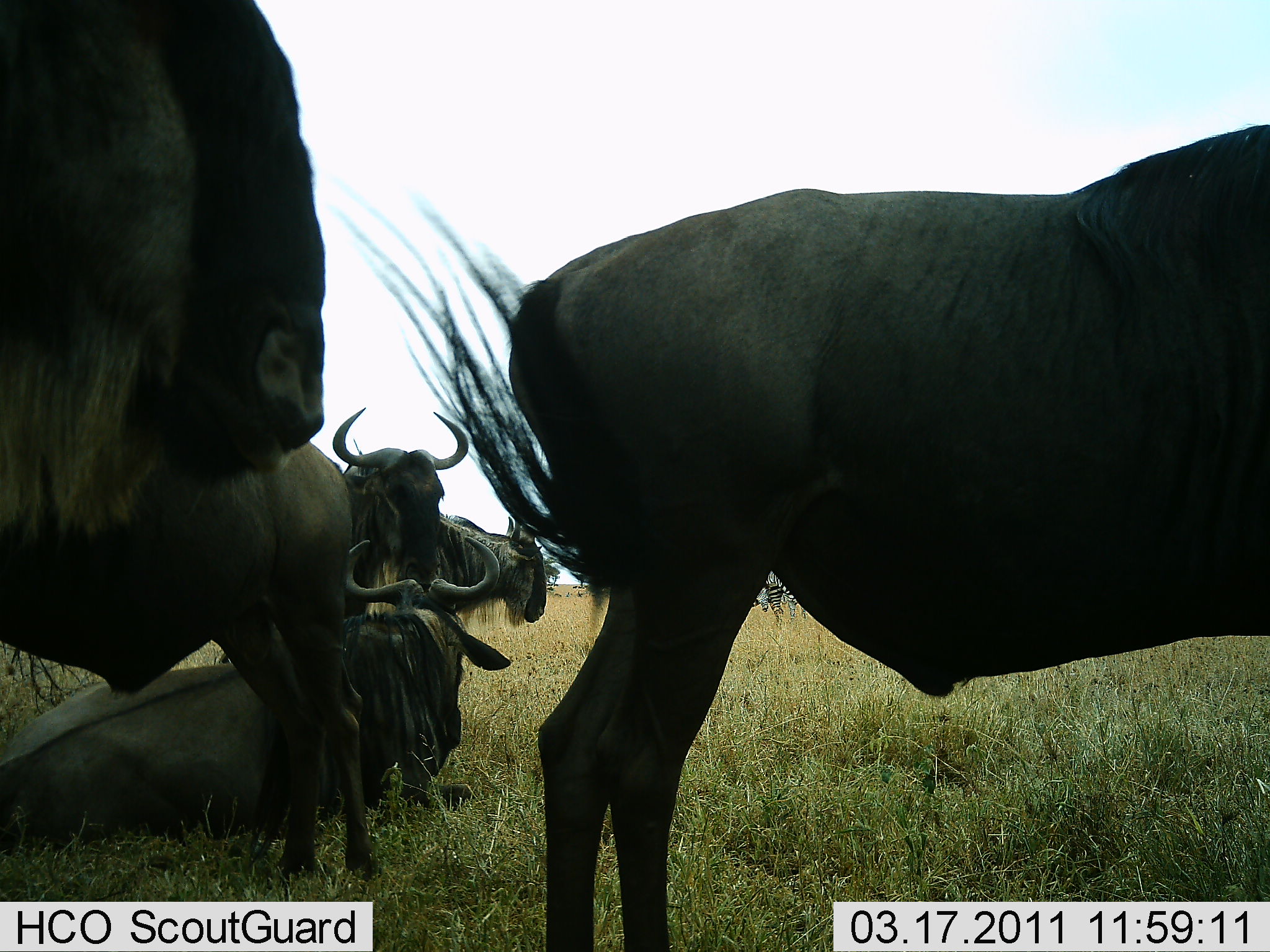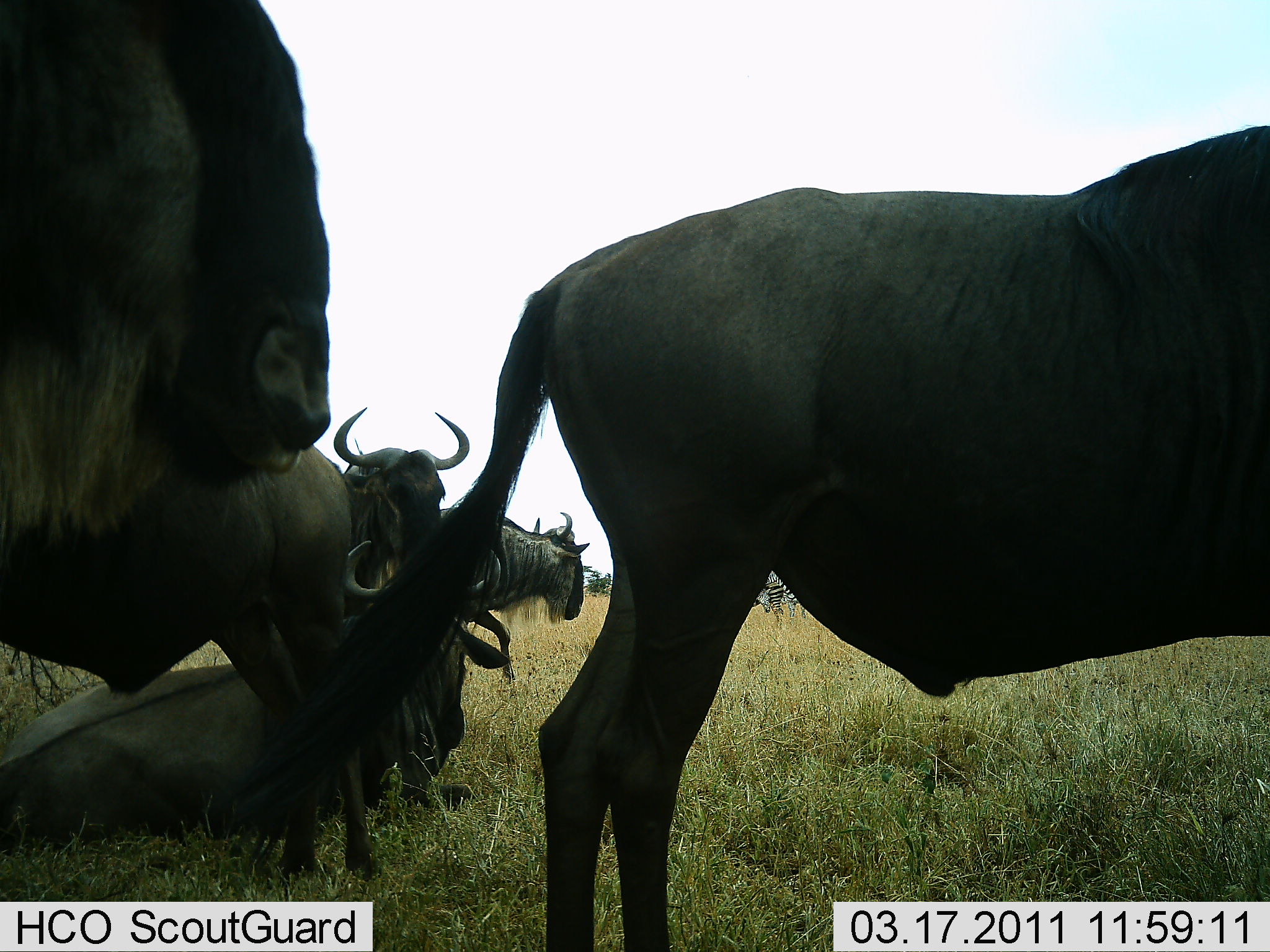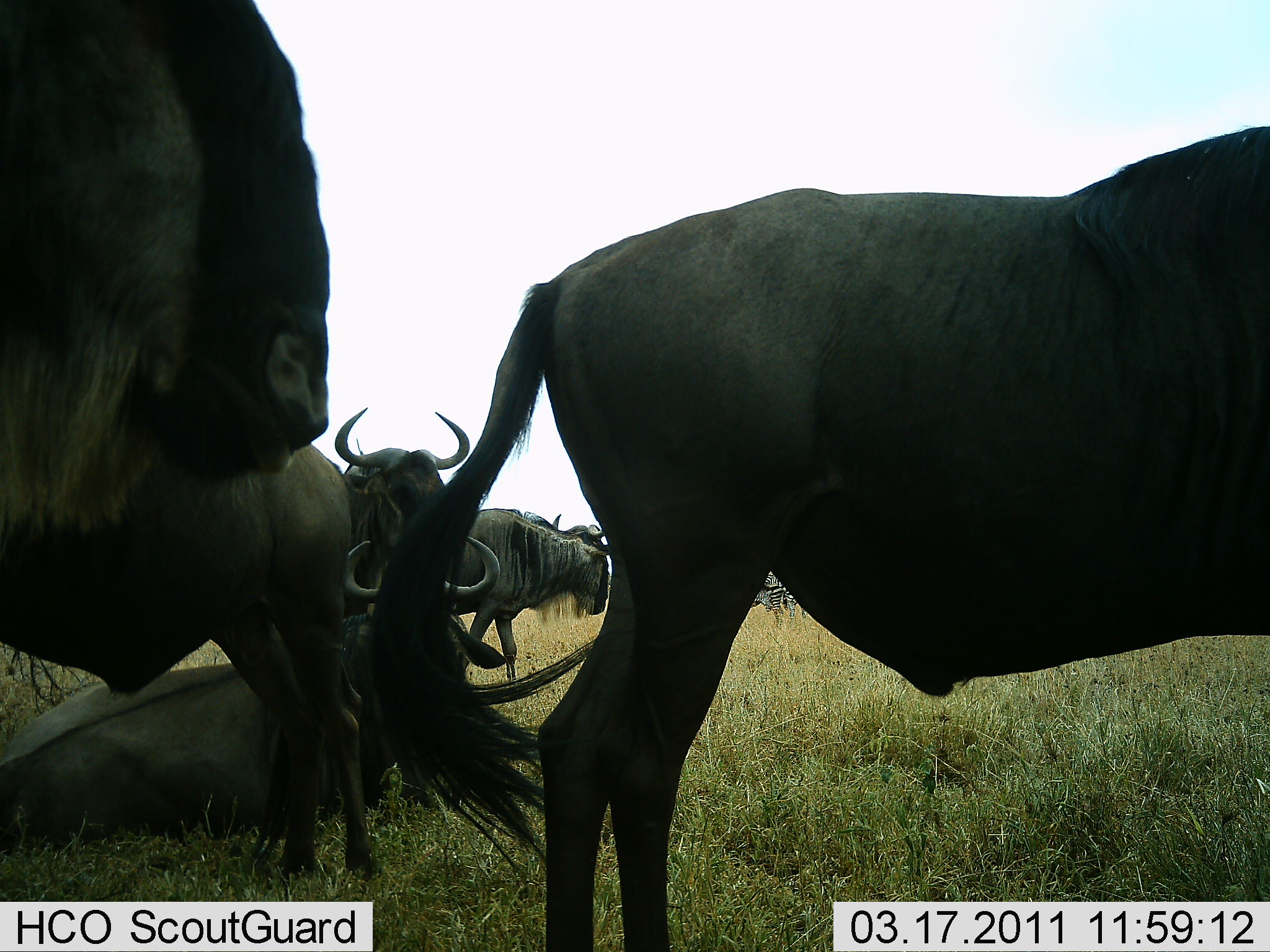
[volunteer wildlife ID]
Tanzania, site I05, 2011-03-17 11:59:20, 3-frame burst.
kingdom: Animalia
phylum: Chordata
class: Mammalia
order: Artiodactyla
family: Bovidae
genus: Connochaetes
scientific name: Connochaetes taurinus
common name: blue wildebeest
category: wildebeest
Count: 6.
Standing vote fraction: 87%.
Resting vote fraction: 87%.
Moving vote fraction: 20%.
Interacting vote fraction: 7%.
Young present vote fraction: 0%.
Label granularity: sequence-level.